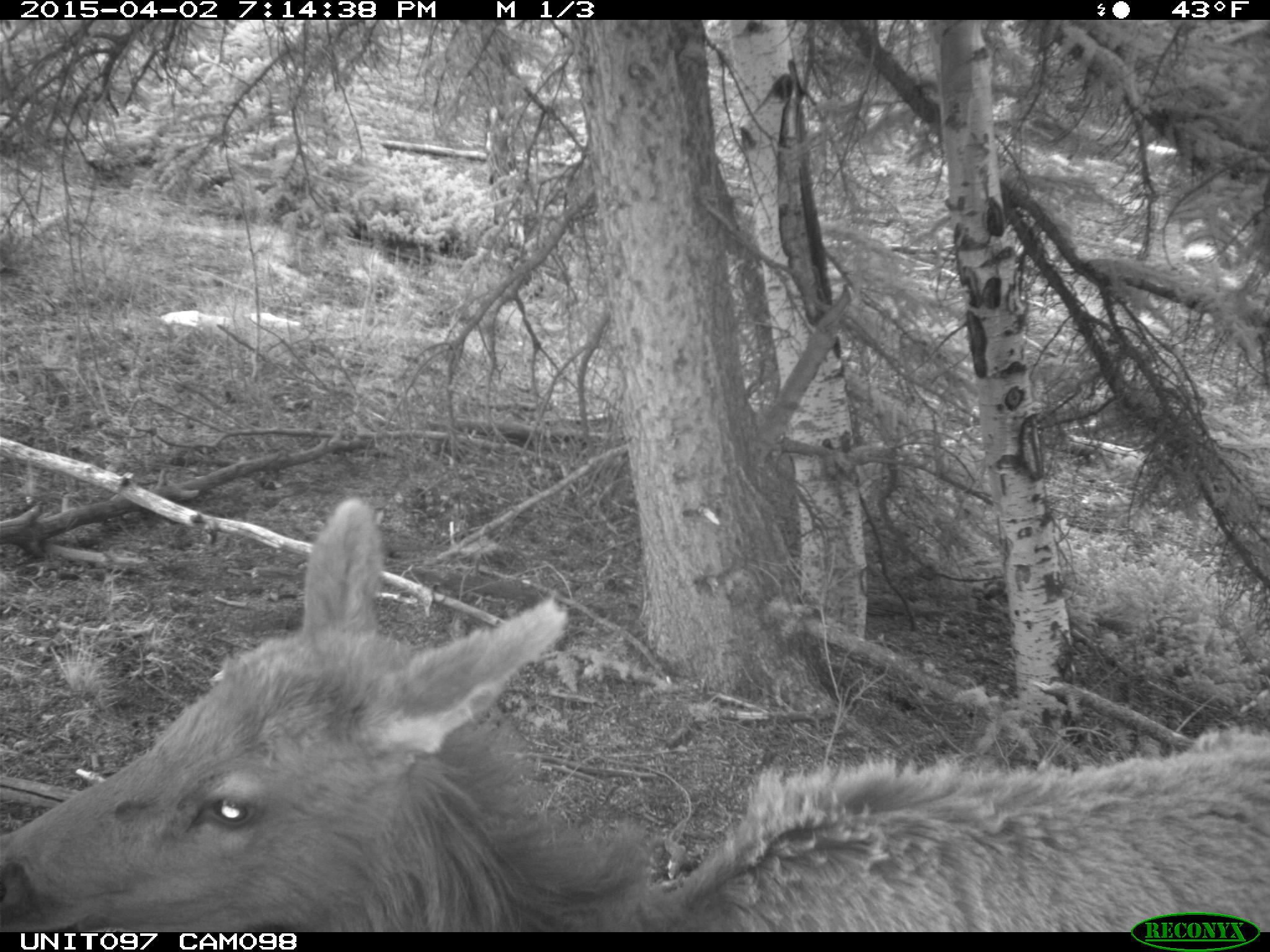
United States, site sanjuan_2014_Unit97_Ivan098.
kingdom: Animalia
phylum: Chordata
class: Mammalia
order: Artiodactyla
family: Cervidae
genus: Cervus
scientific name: Cervus elaphus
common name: red deer